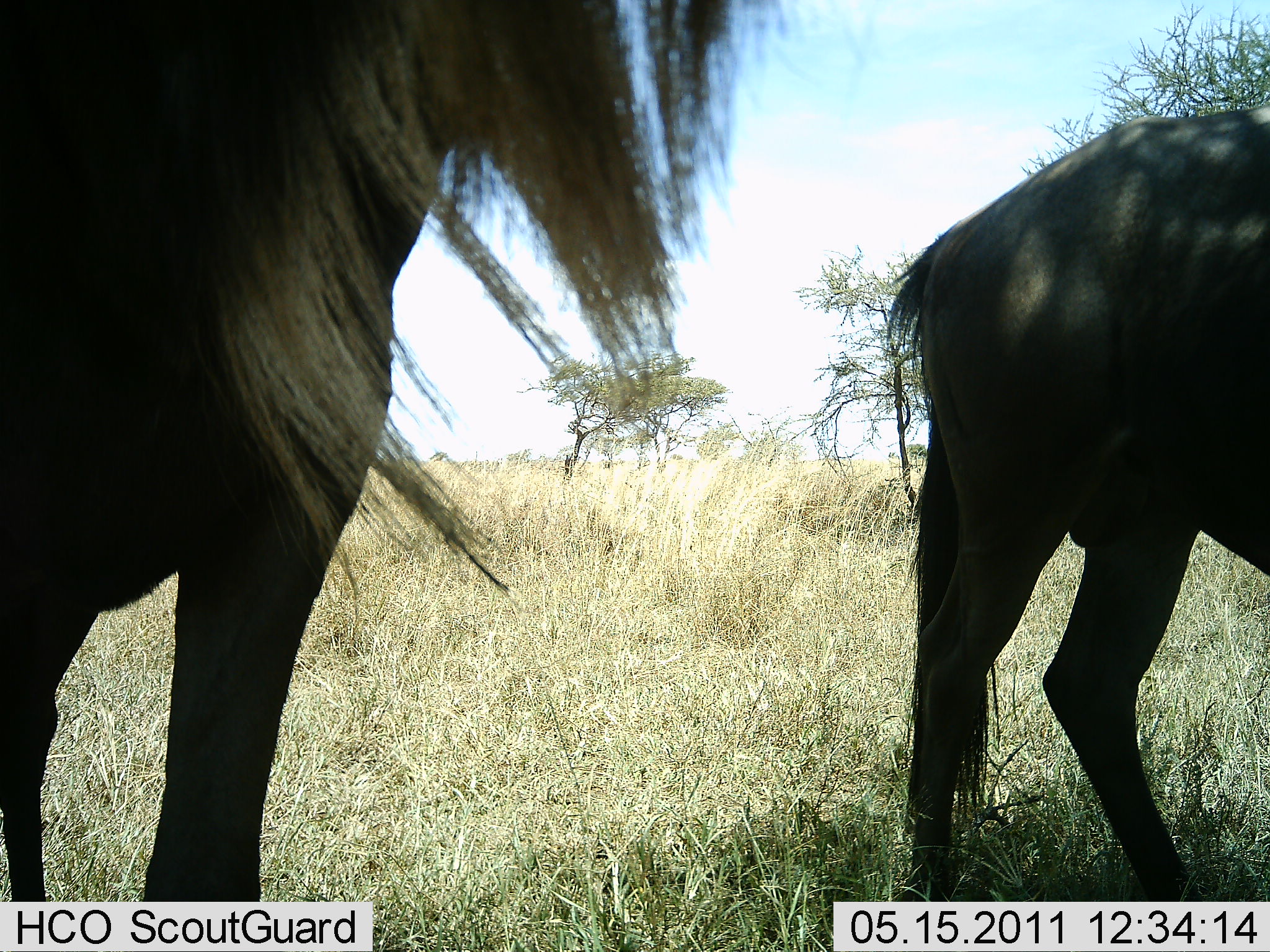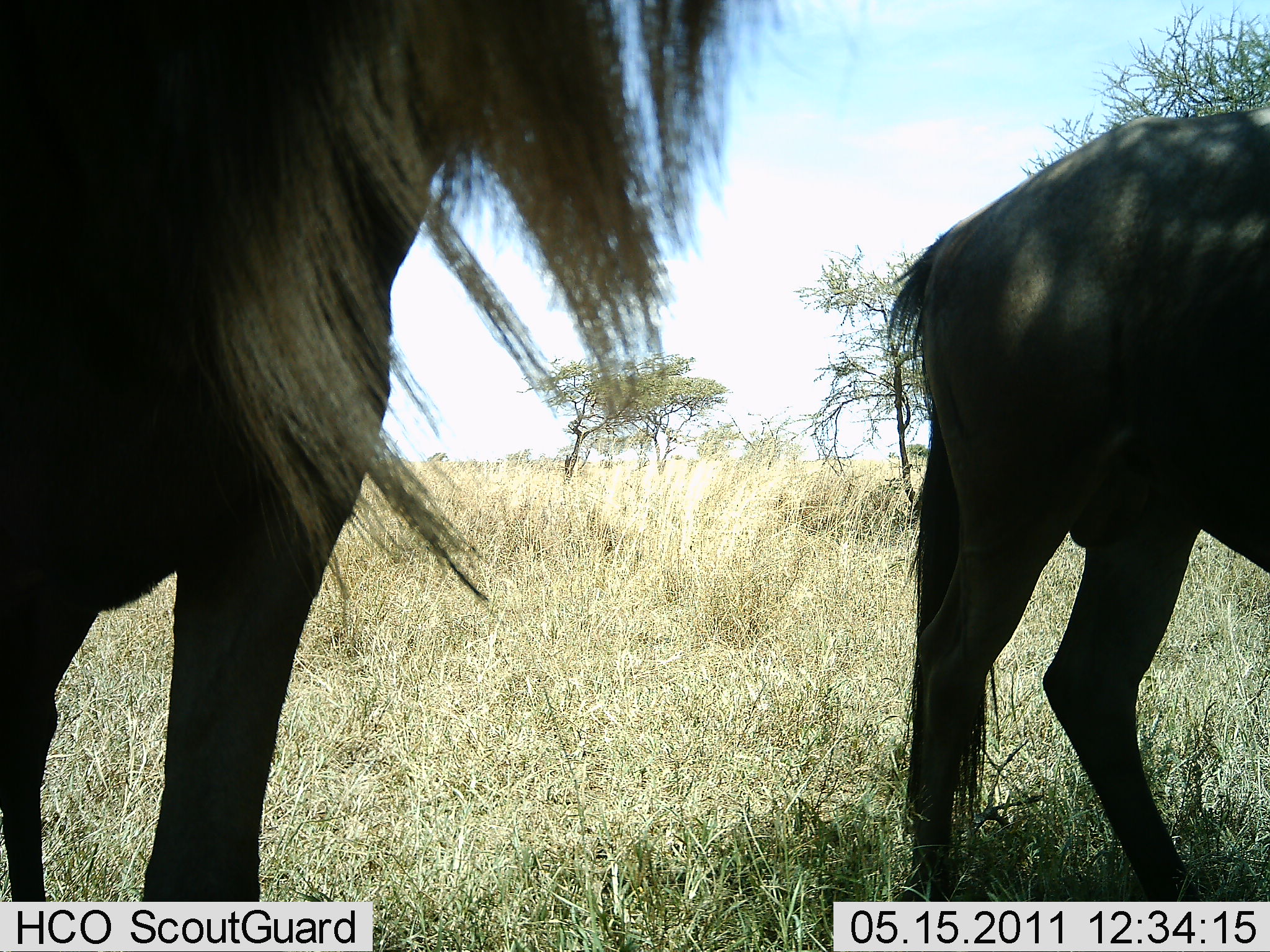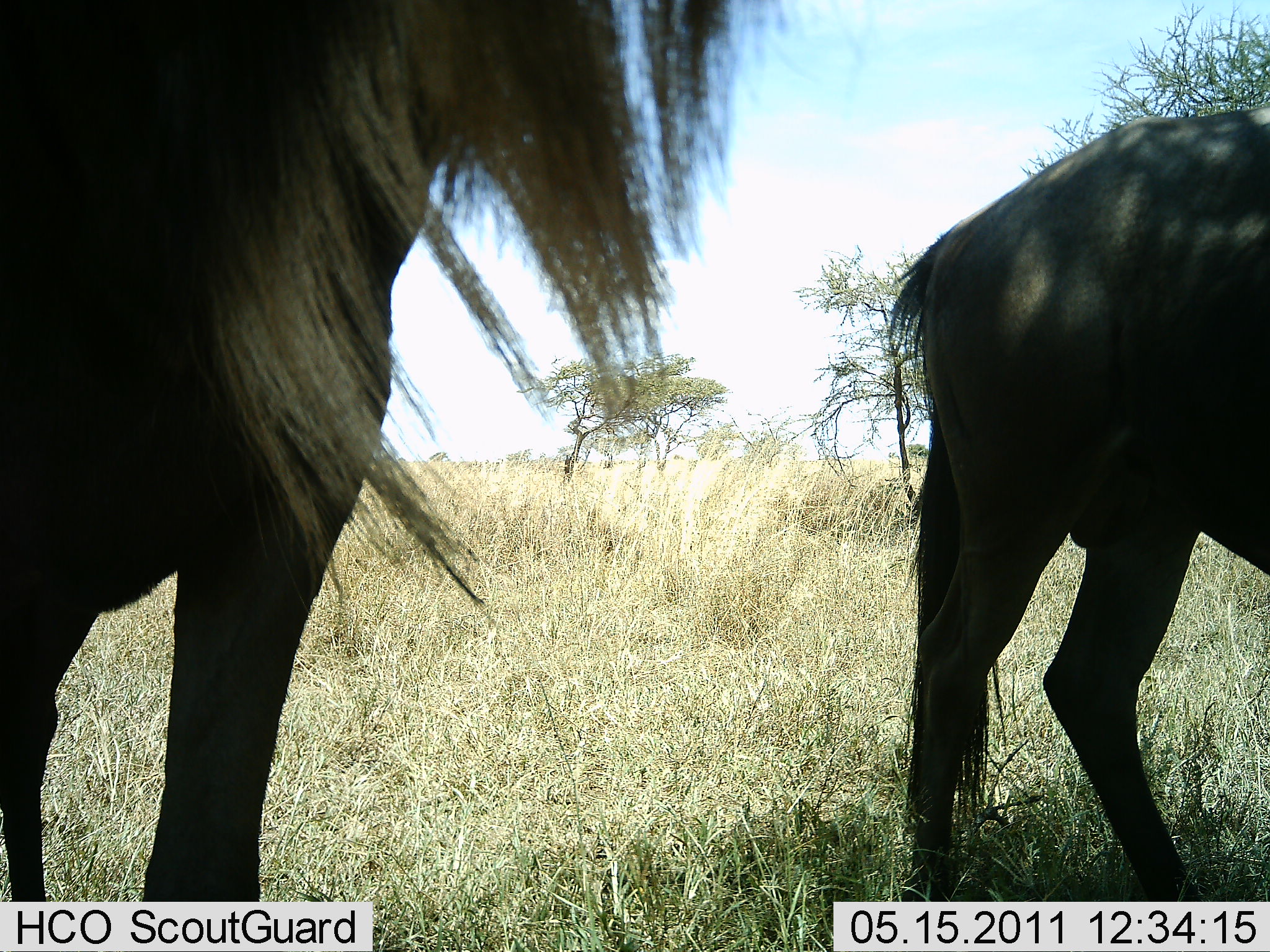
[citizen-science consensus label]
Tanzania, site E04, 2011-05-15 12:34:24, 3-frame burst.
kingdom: Animalia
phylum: Chordata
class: Mammalia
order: Artiodactyla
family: Bovidae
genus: Connochaetes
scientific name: Connochaetes taurinus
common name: blue wildebeest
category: wildebeest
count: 2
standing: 92%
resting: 0%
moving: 17%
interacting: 0%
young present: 0%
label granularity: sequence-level